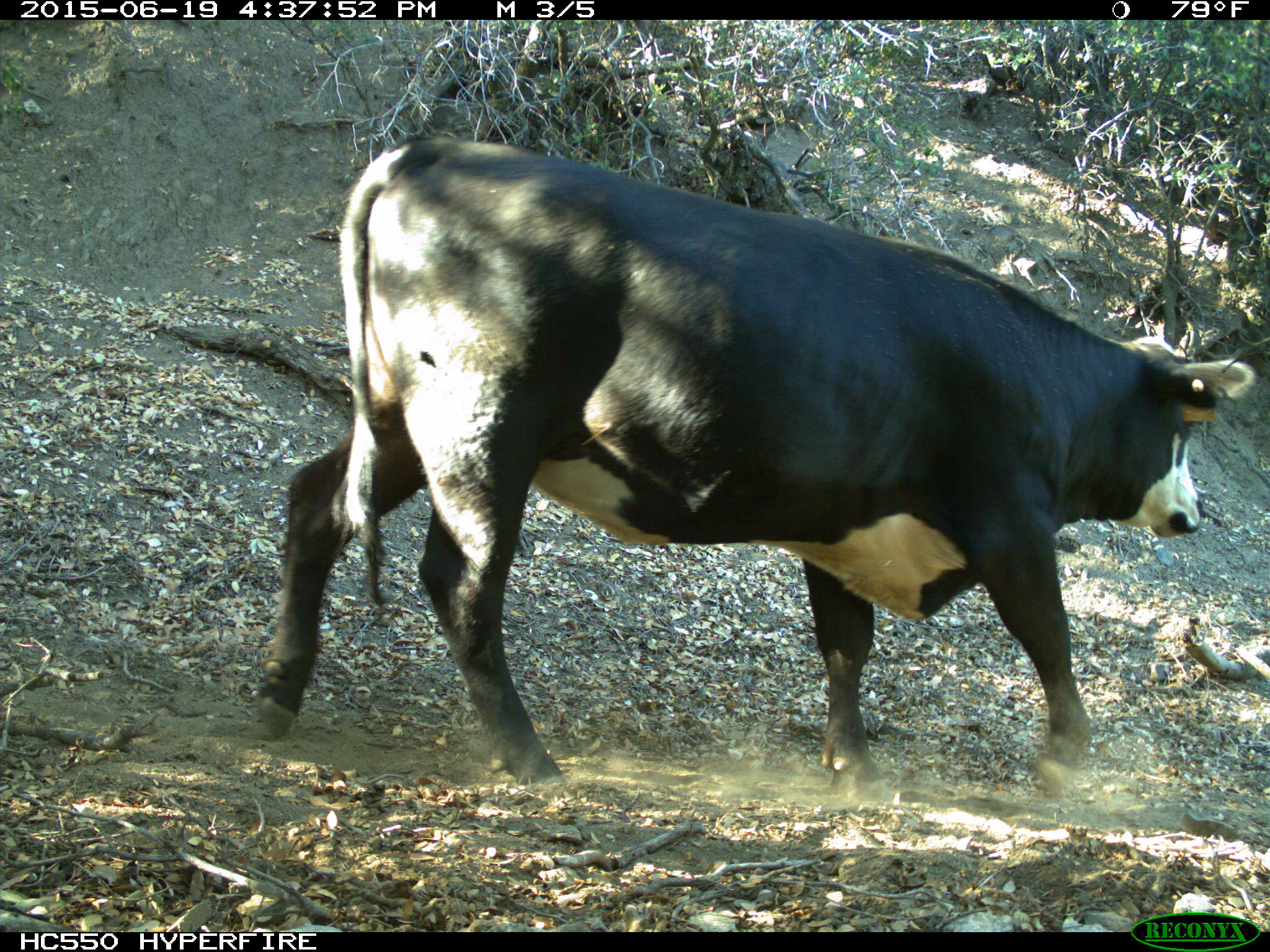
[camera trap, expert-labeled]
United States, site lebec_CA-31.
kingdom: Animalia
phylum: Chordata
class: Mammalia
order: Artiodactyla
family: Bovidae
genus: Bos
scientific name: Bos taurus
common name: domestic cow